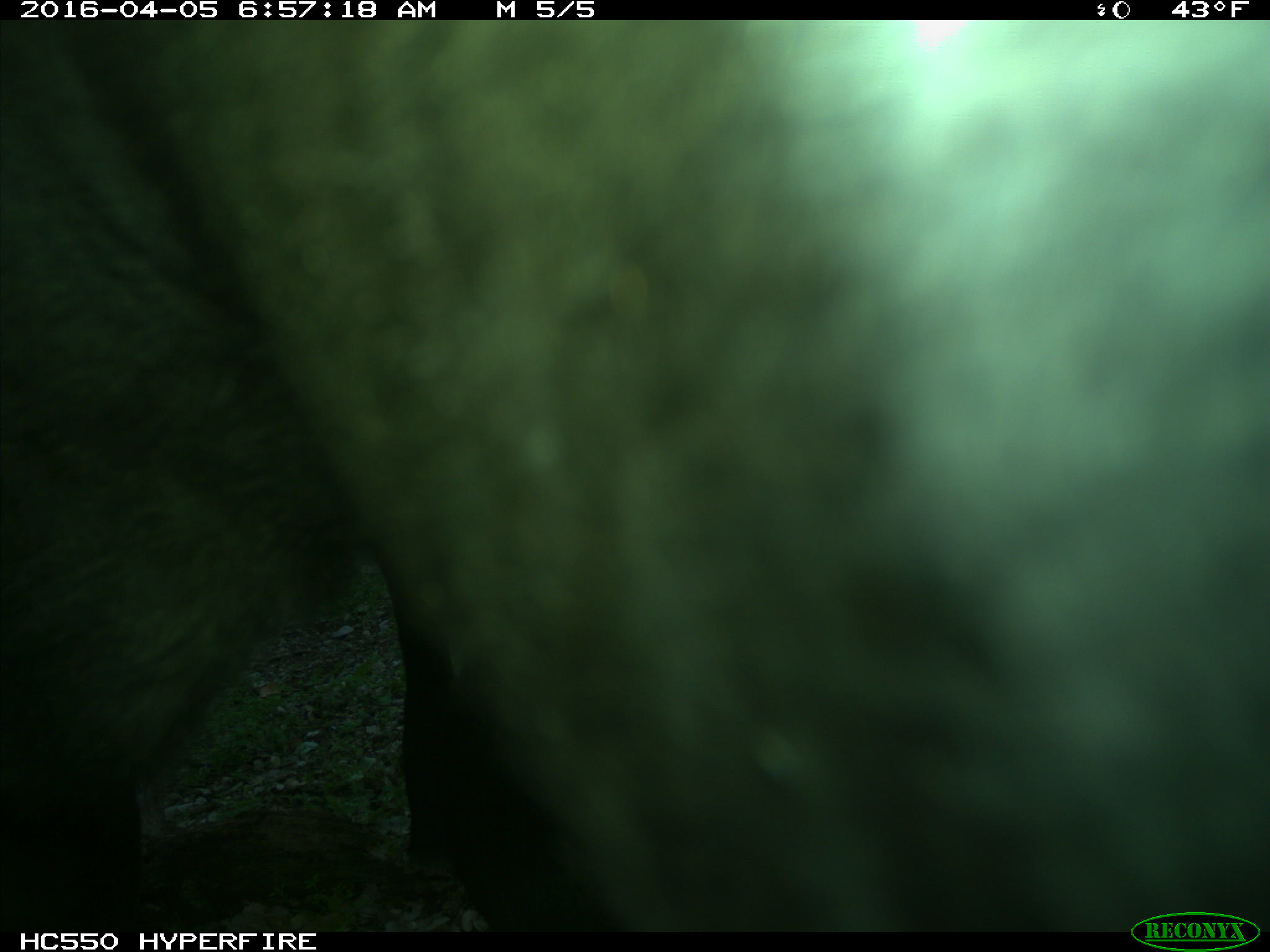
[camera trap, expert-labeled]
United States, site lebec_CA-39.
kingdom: Animalia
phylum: Chordata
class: Mammalia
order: Artiodactyla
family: Bovidae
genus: Bos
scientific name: Bos taurus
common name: domestic cow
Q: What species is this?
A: Bos taurus (domestic cow).